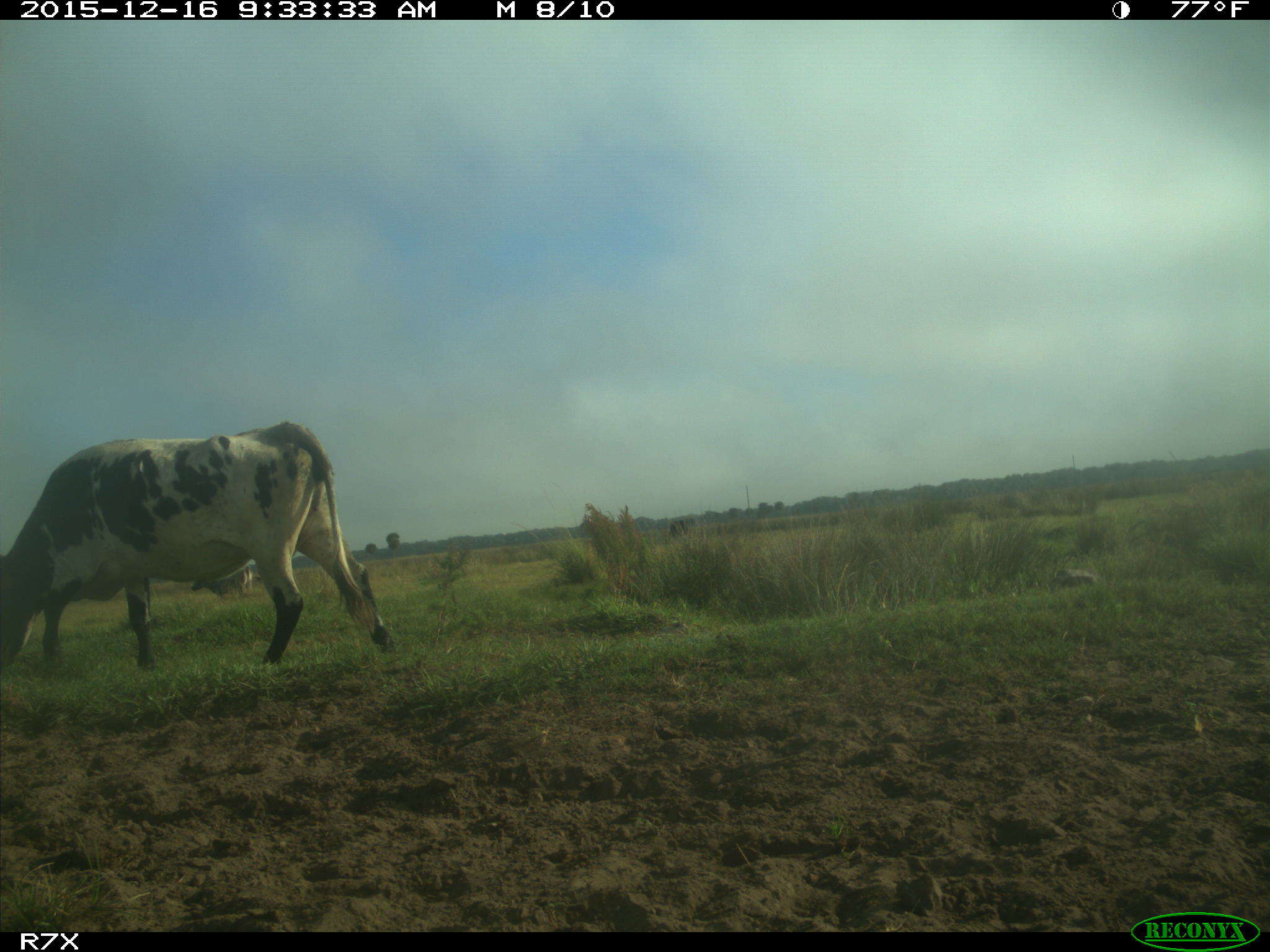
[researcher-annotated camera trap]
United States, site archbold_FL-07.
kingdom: Animalia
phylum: Chordata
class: Mammalia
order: Artiodactyla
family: Bovidae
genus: Bos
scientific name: Bos taurus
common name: domestic cow